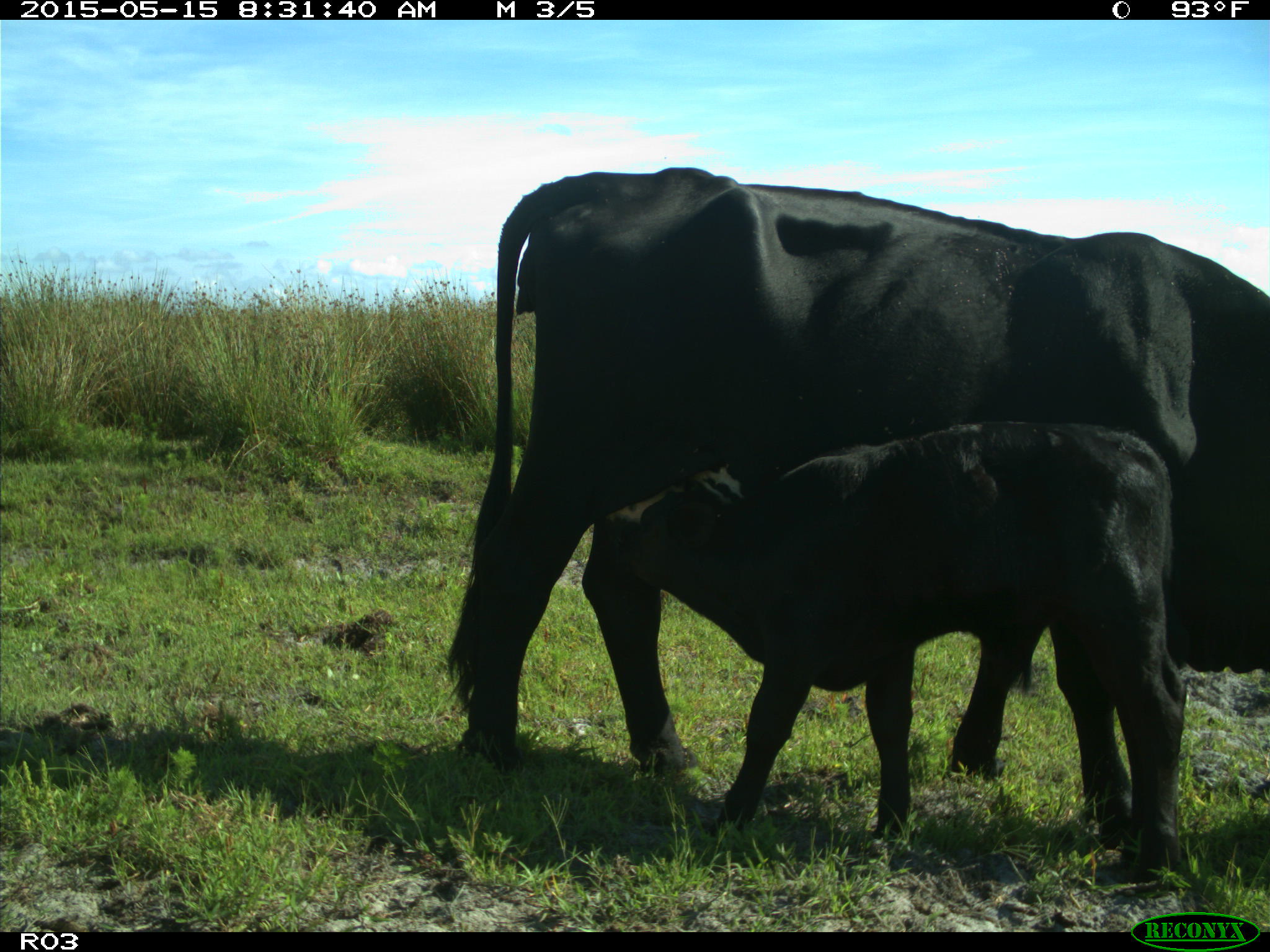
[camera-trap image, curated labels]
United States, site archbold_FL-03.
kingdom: Animalia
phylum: Chordata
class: Mammalia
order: Artiodactyla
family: Bovidae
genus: Bos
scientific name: Bos taurus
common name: domestic cow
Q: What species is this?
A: Bos taurus (domestic cow).